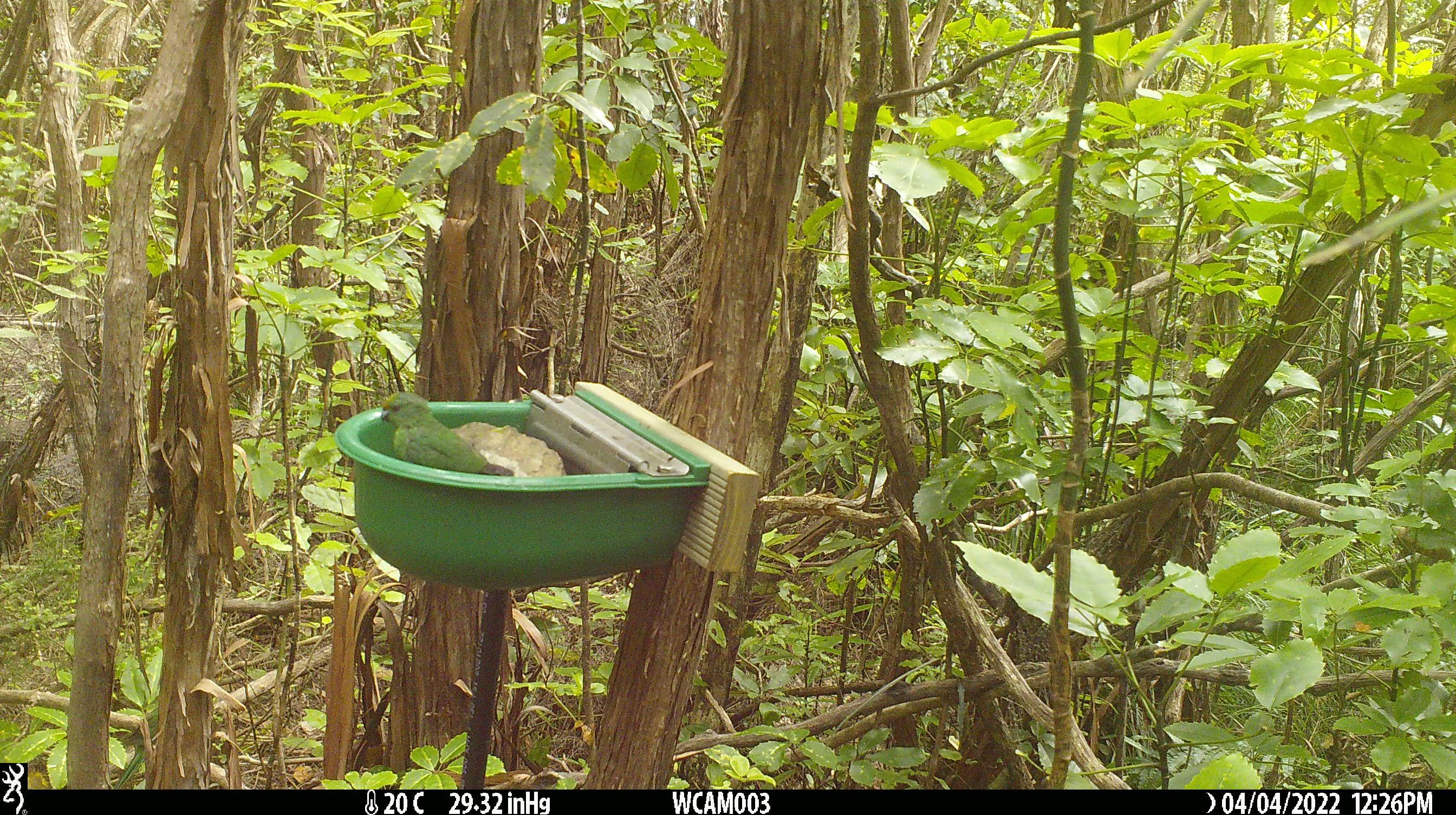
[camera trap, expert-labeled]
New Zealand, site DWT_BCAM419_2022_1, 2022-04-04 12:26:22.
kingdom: Animalia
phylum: Chordata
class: Aves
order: Psittaciformes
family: Psittaculidae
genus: Cyanoramphus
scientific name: Cyanoramphus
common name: parakeet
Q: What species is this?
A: Parakeet (Cyanoramphus).